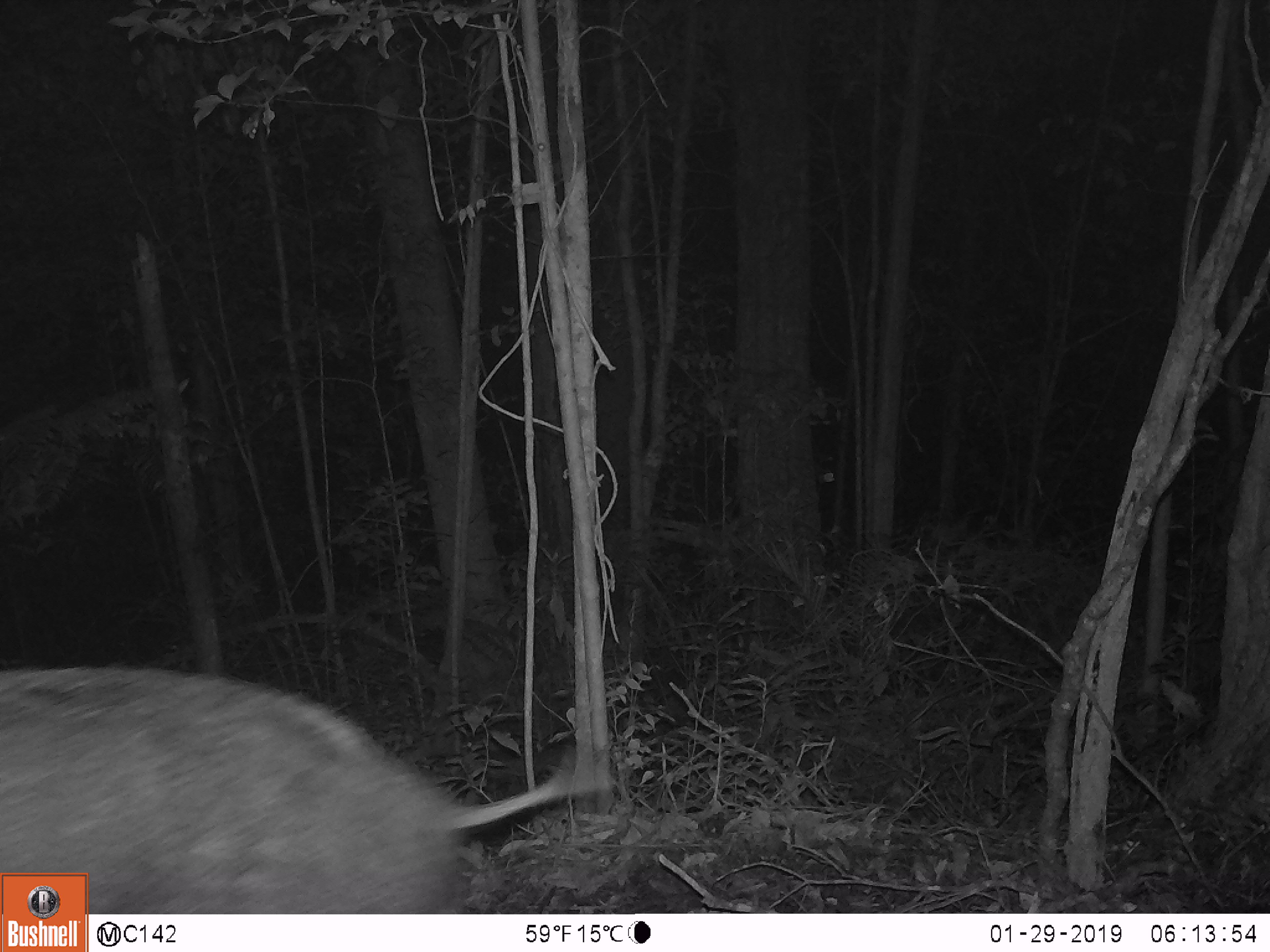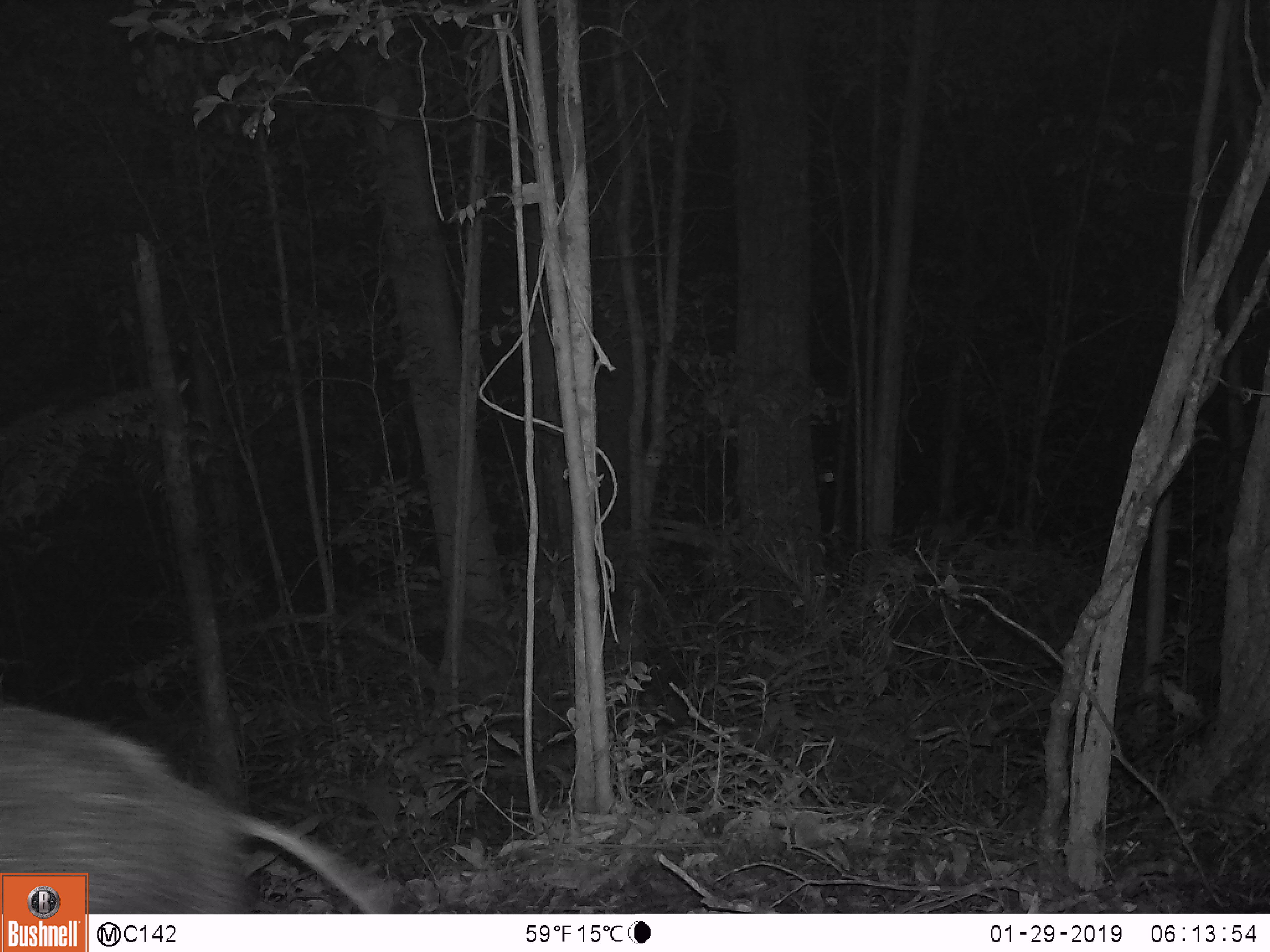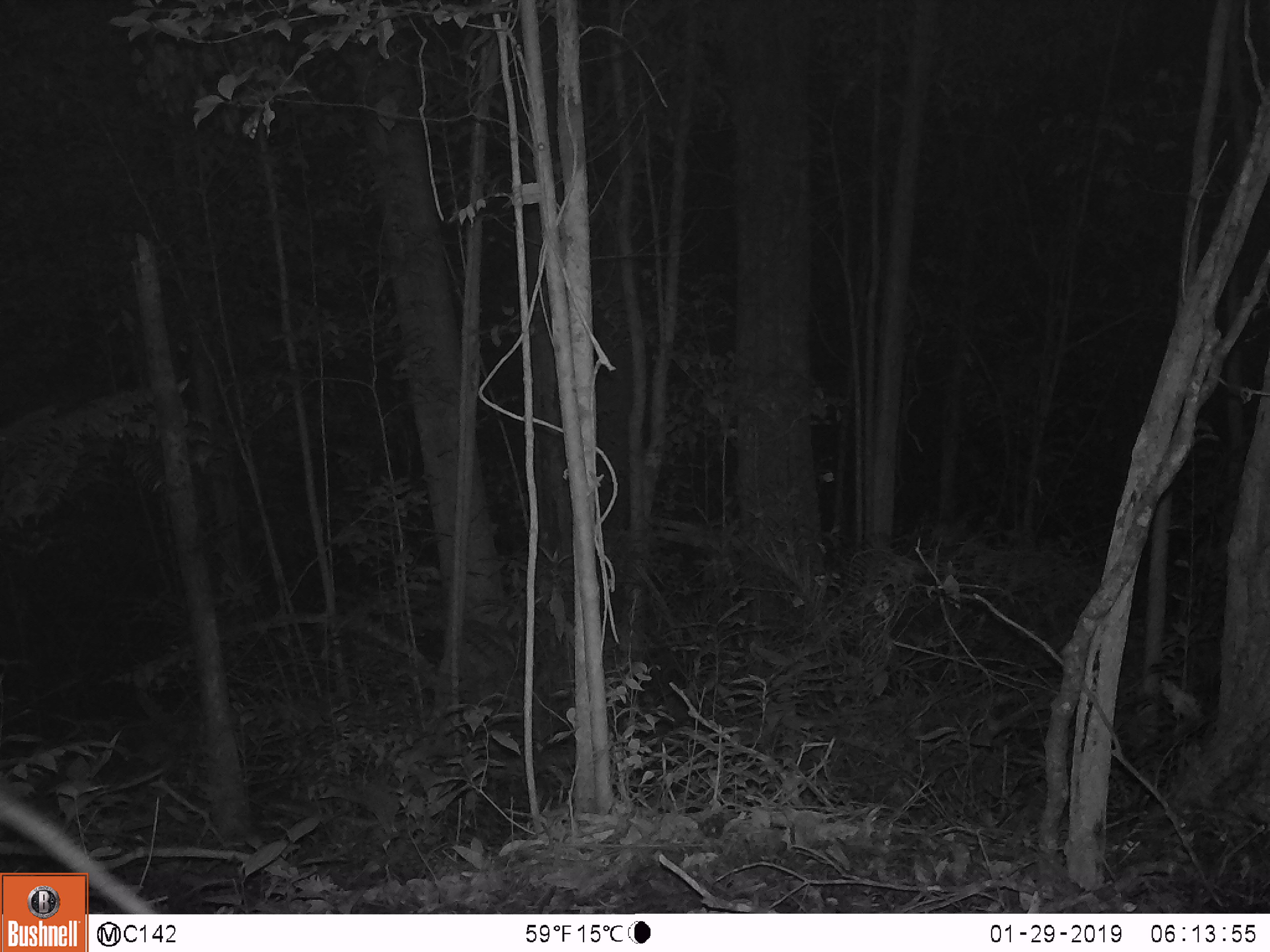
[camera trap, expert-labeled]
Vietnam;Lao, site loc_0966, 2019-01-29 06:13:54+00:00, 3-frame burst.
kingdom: Animalia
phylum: Chordata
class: Mammalia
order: Artiodactyla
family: Suidae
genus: Sus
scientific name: Sus scrofa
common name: eurasian wild pig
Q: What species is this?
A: Eurasian wild pig (Sus scrofa).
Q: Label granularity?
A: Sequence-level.